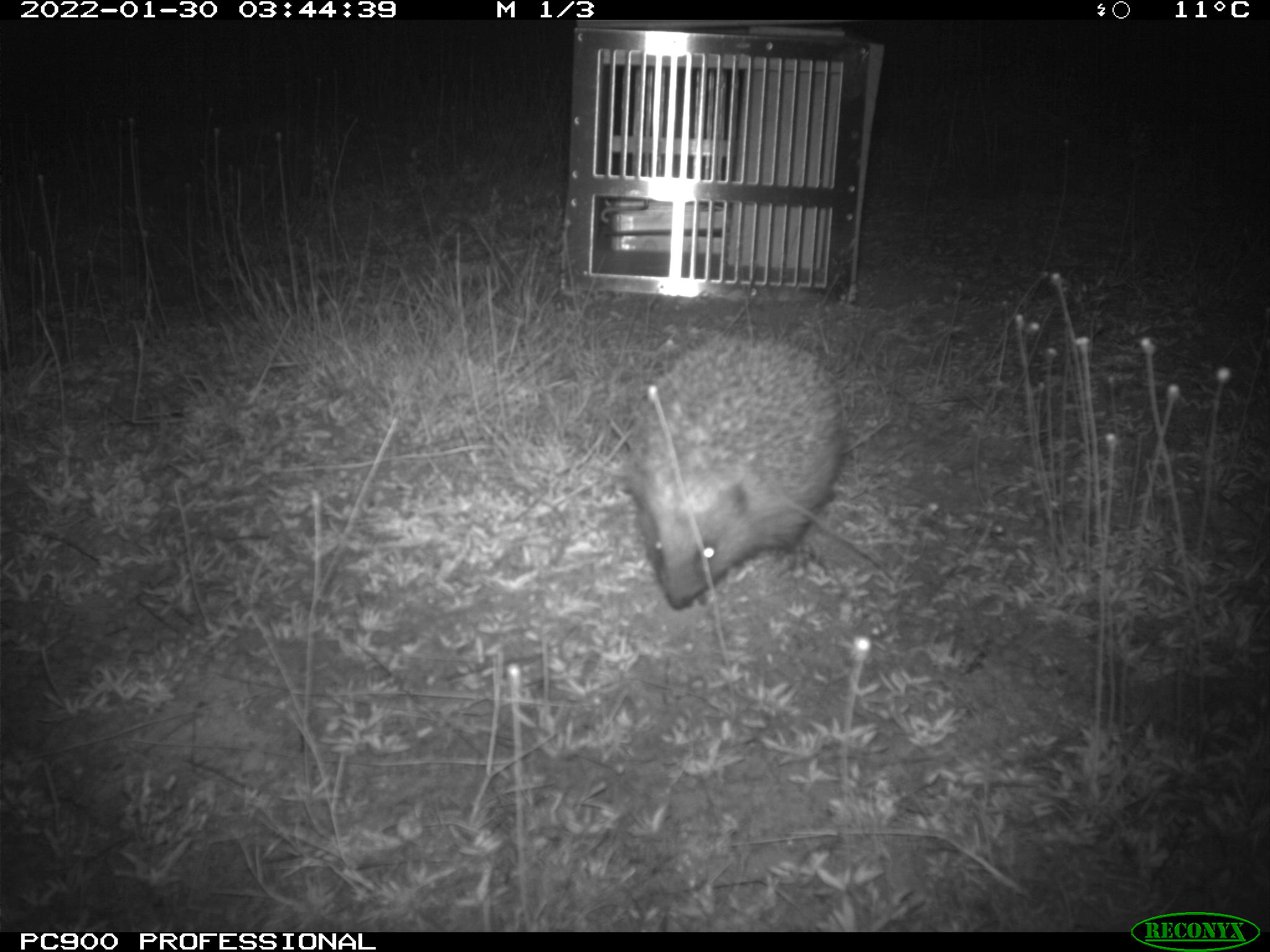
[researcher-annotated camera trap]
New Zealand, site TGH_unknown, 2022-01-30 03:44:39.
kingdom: Animalia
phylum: Chordata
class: Mammalia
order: Eulipotyphla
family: Erinaceidae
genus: Erinaceus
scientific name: Erinaceus europaeus europaeus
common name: european hedgehog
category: hedgehog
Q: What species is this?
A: Hedgehog (european hedgehog) (Erinaceus europaeus europaeus).